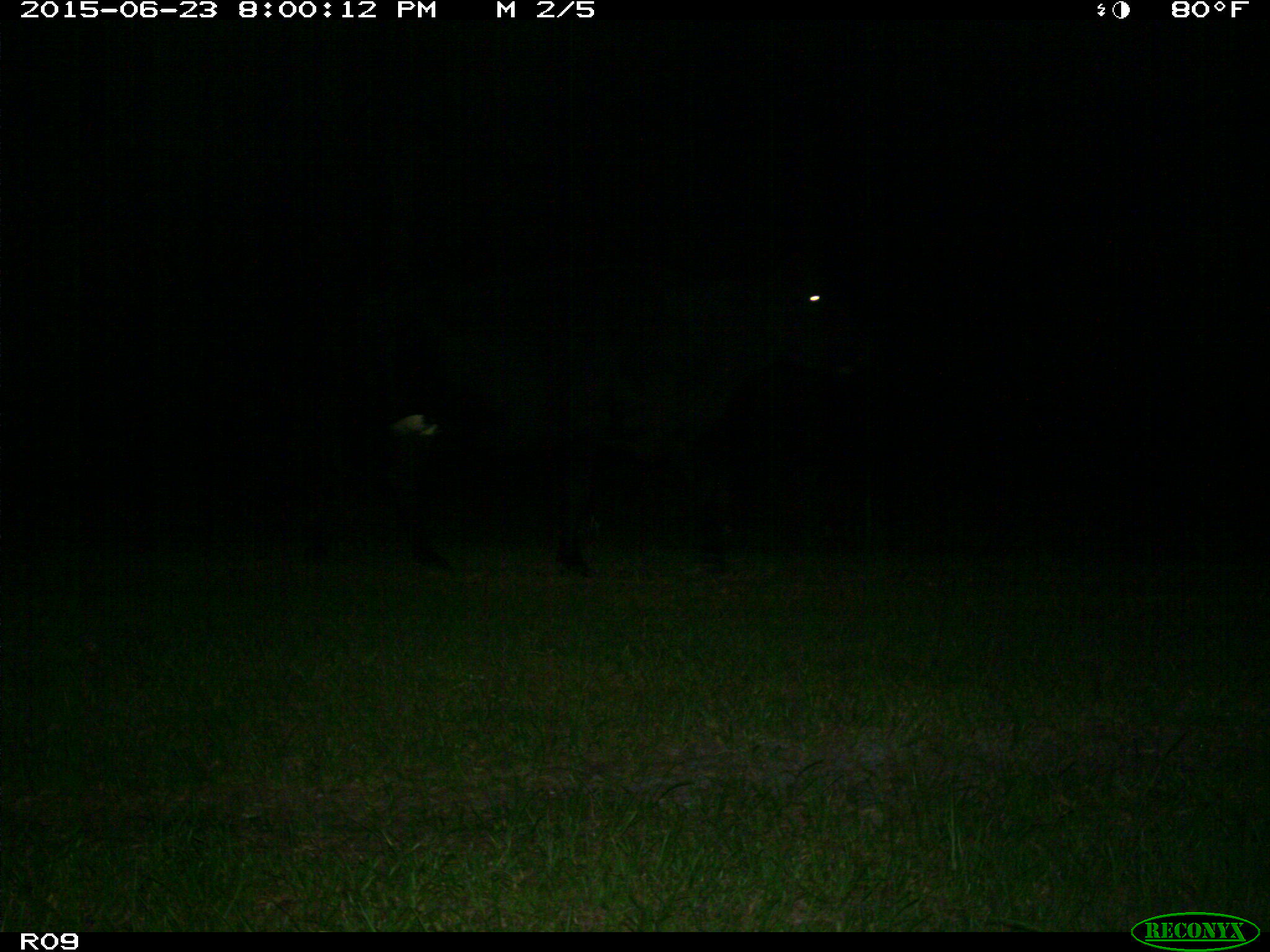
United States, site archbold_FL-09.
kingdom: Animalia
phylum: Chordata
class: Mammalia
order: Artiodactyla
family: Bovidae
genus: Bos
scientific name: Bos taurus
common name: domestic cow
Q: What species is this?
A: Bos taurus (domestic cow).